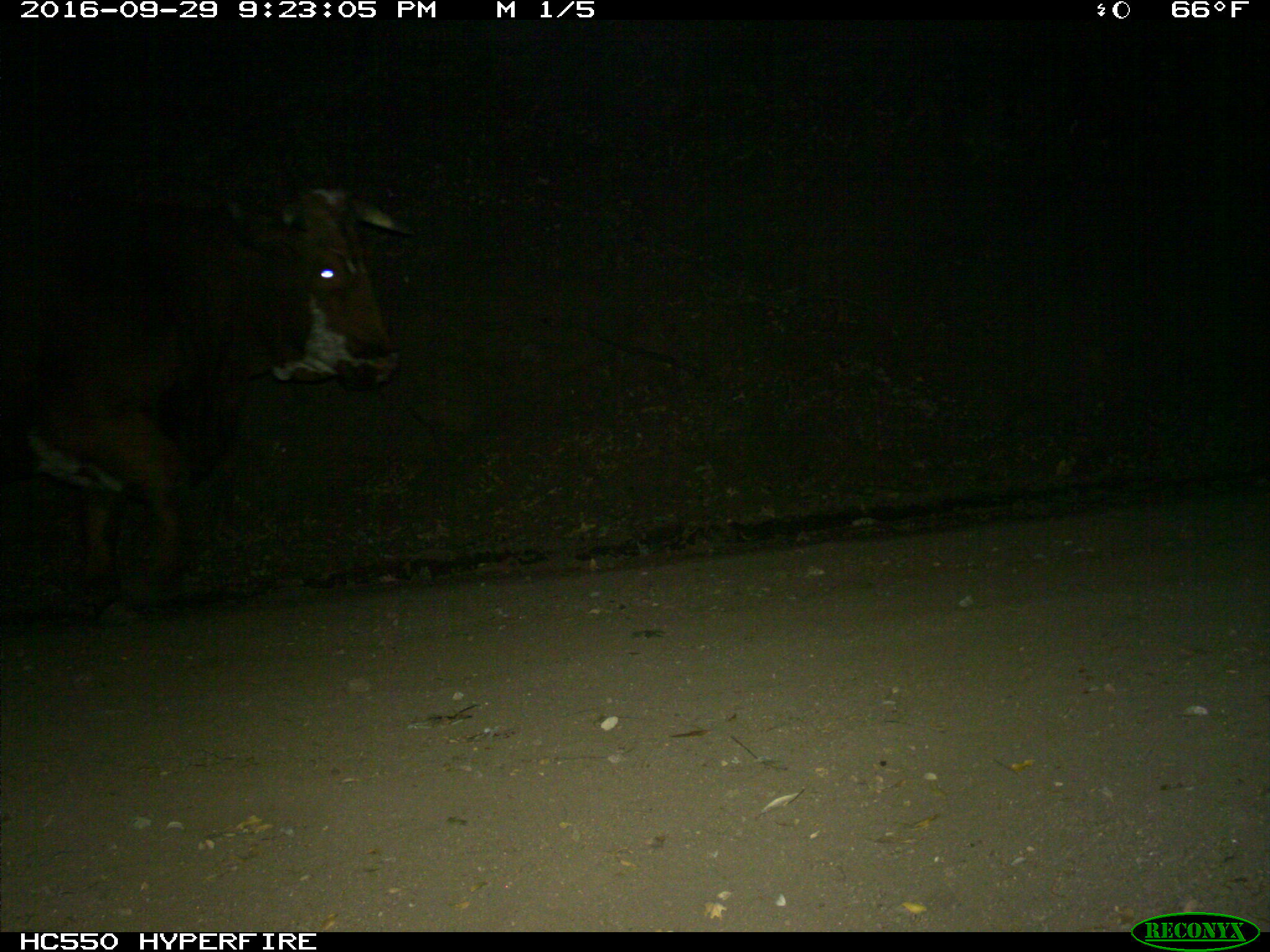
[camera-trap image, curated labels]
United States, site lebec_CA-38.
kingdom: Animalia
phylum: Chordata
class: Mammalia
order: Artiodactyla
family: Bovidae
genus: Bos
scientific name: Bos taurus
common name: domestic cow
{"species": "Bos taurus (domestic cow)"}